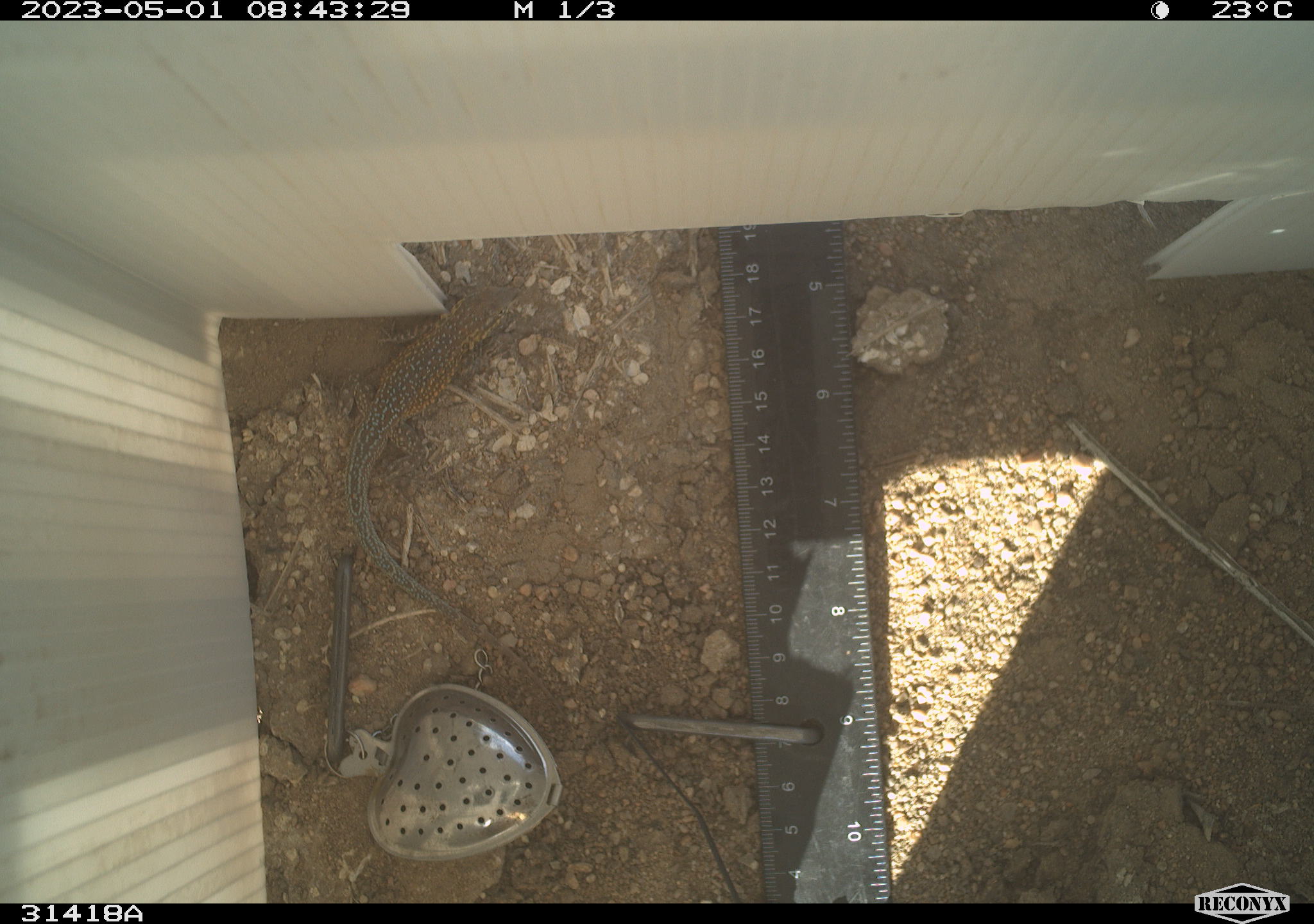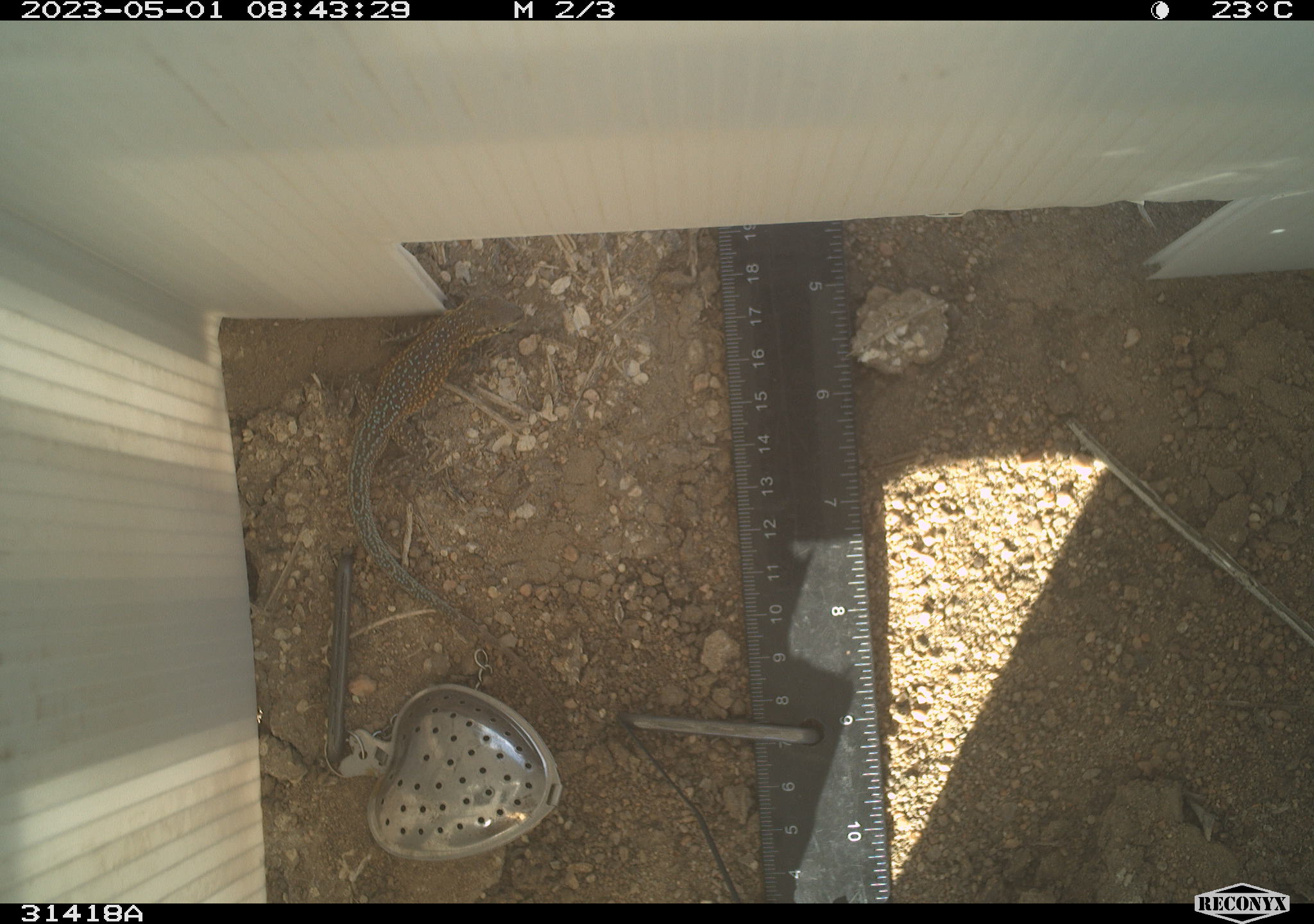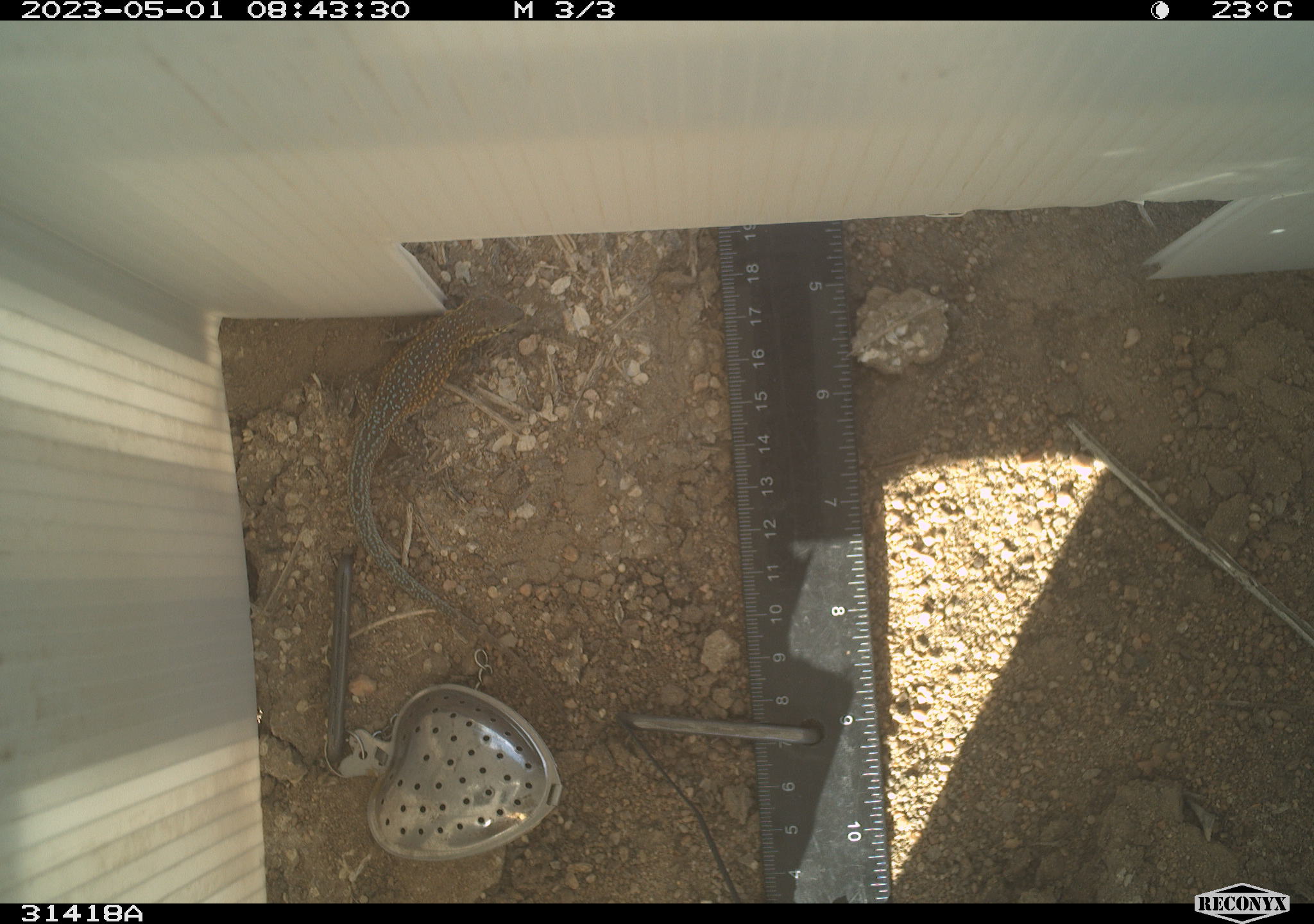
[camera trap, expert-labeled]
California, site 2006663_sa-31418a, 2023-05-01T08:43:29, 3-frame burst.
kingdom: Animalia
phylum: Chordata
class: Reptilia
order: Squamata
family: Phrynosomatidae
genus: Uta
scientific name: Uta stansburiana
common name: common side-blotched lizard